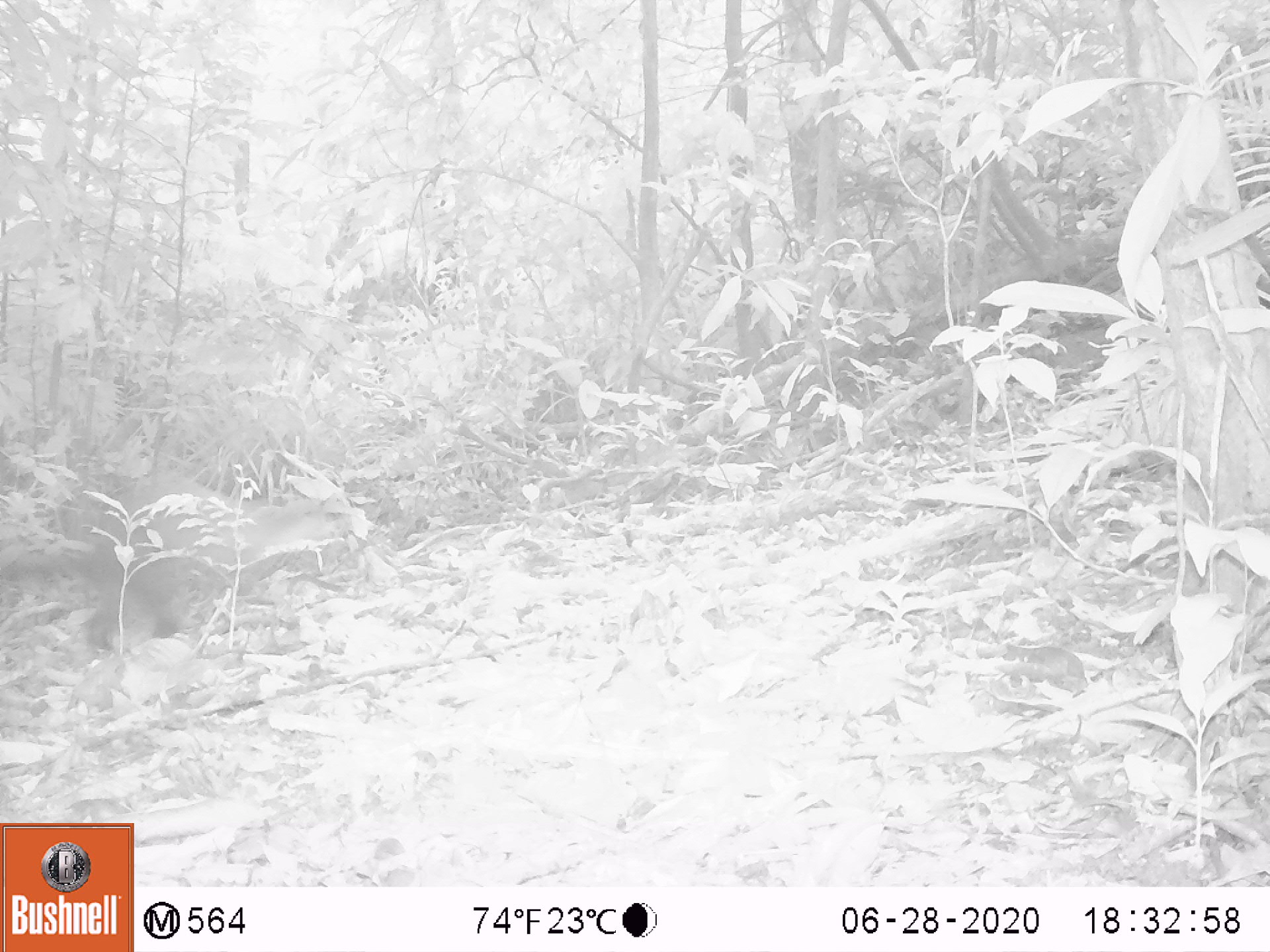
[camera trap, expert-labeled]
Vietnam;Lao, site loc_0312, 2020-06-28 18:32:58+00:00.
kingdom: Animalia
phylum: Chordata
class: Mammalia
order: Carnivora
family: Mustelidae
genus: Martes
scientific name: Martes flavigula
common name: yellow-throated marten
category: yellow throated marten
Yellow throated marten (yellow-throated marten) (Martes flavigula). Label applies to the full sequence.